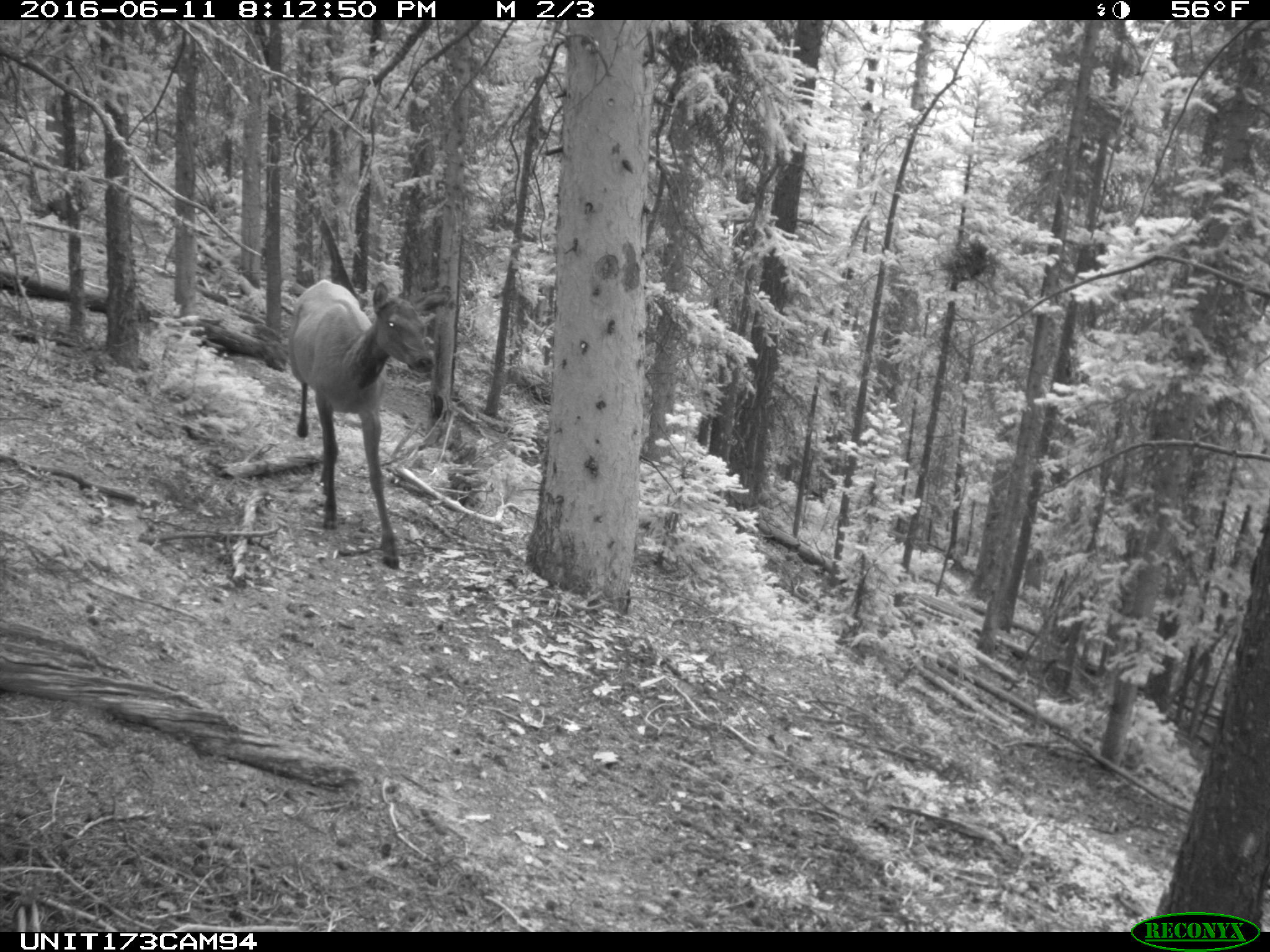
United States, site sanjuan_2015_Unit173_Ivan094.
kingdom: Animalia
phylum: Chordata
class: Mammalia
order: Artiodactyla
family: Cervidae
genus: Cervus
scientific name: Cervus elaphus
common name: red deer